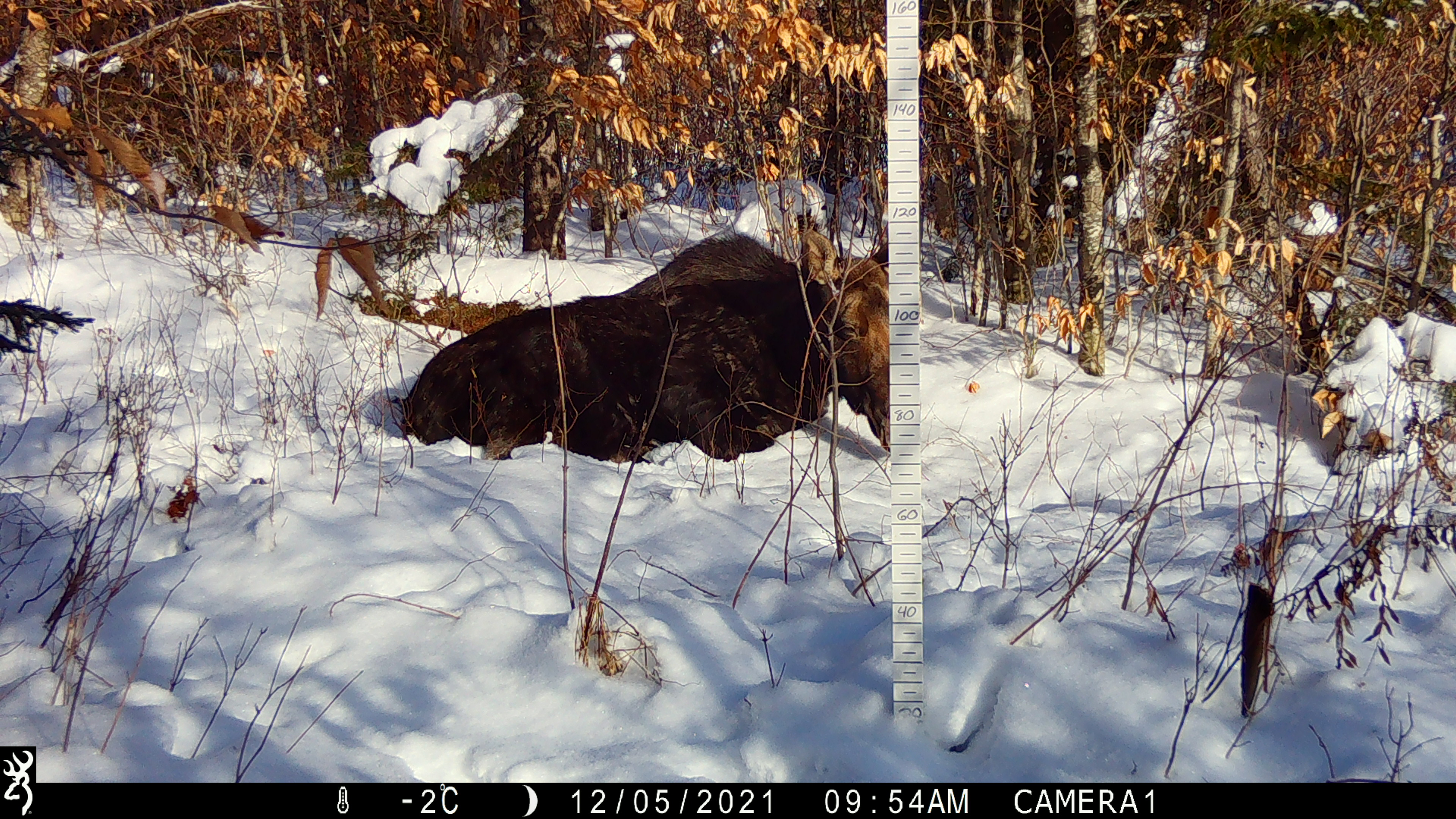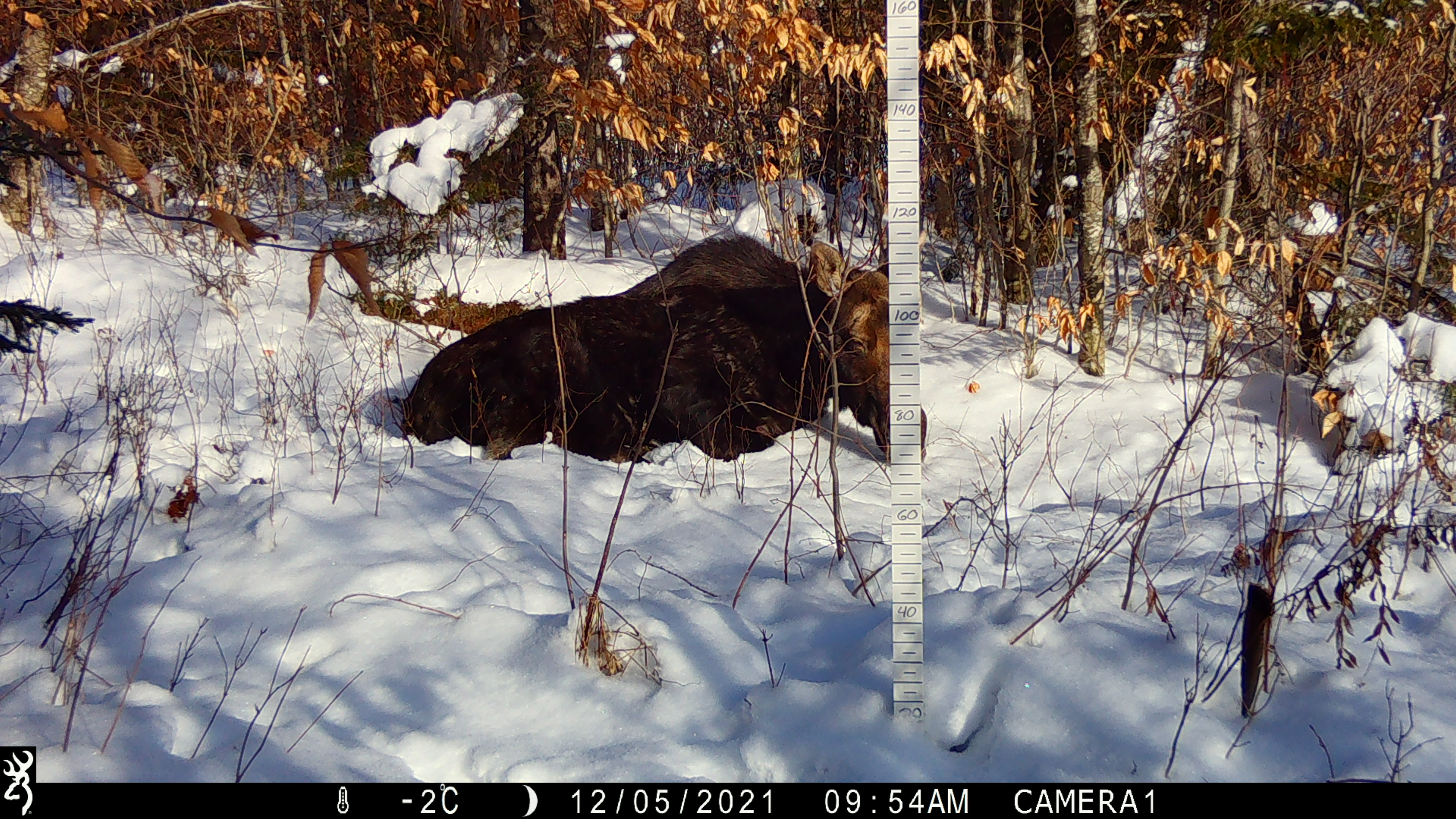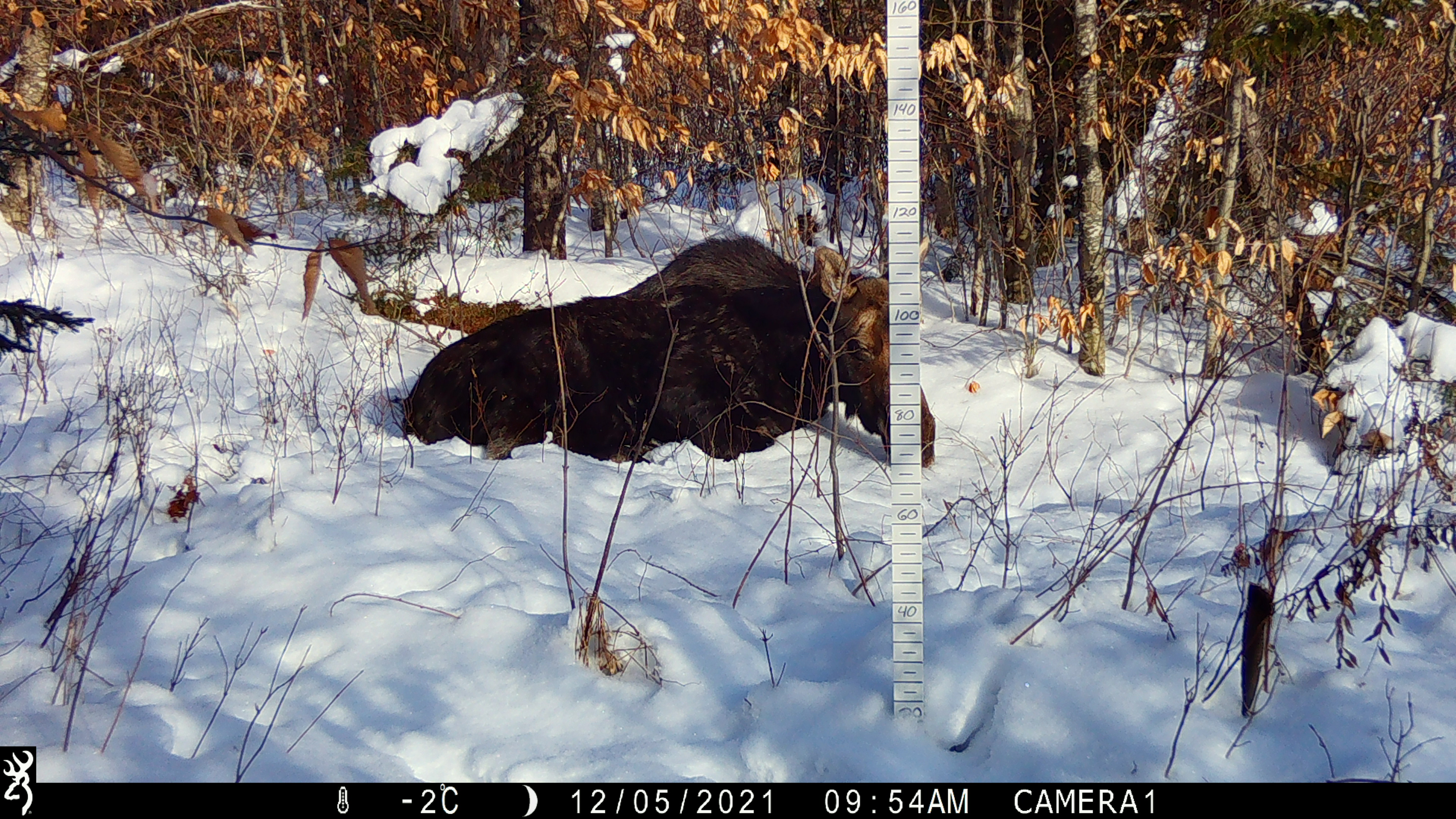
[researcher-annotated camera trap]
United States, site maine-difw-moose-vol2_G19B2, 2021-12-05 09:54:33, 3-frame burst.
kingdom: Animalia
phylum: Chordata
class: Mammalia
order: Artiodactyla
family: Cervidae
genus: Alces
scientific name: Alces alces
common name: moose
Moose (Alces alces).